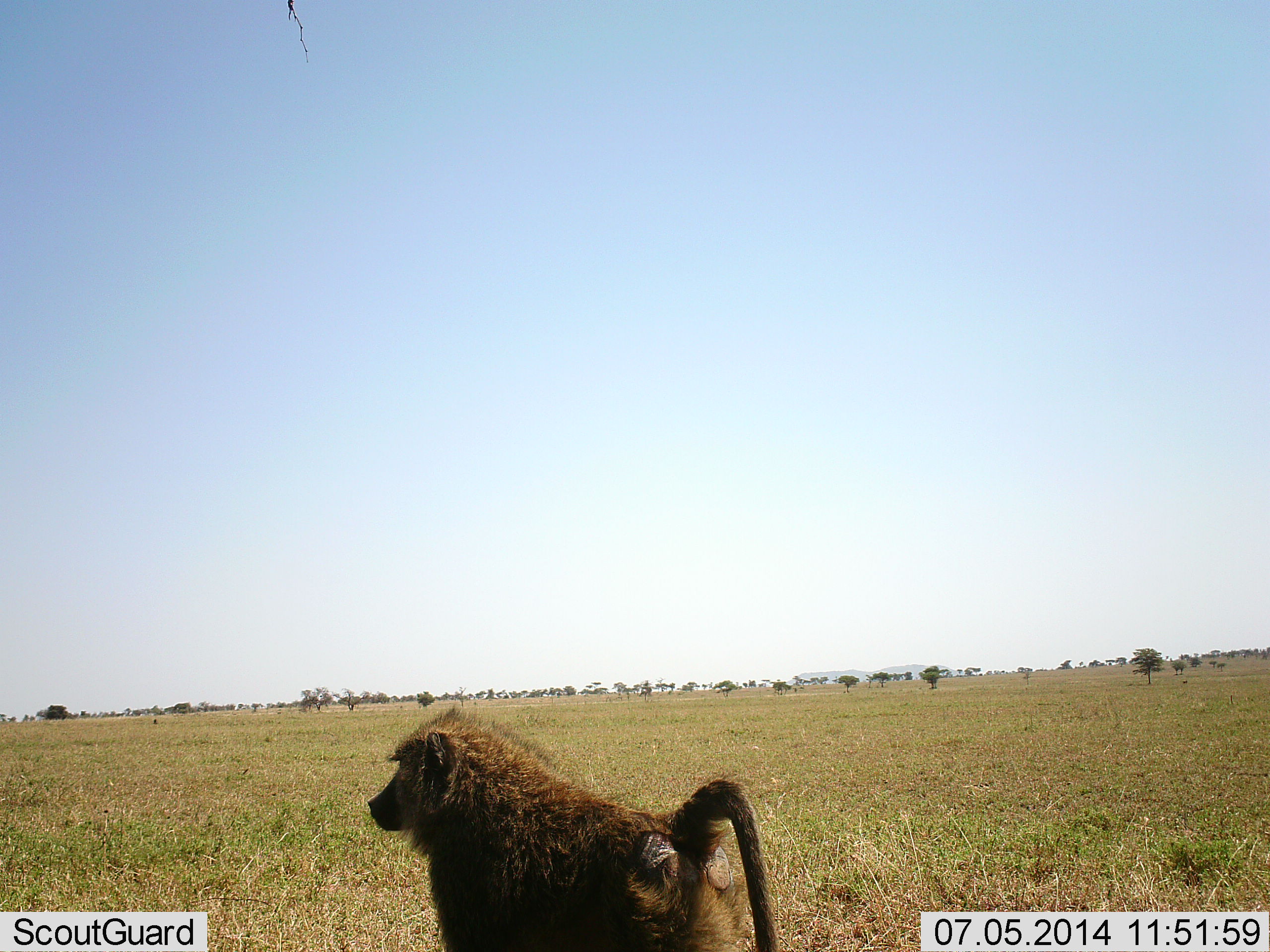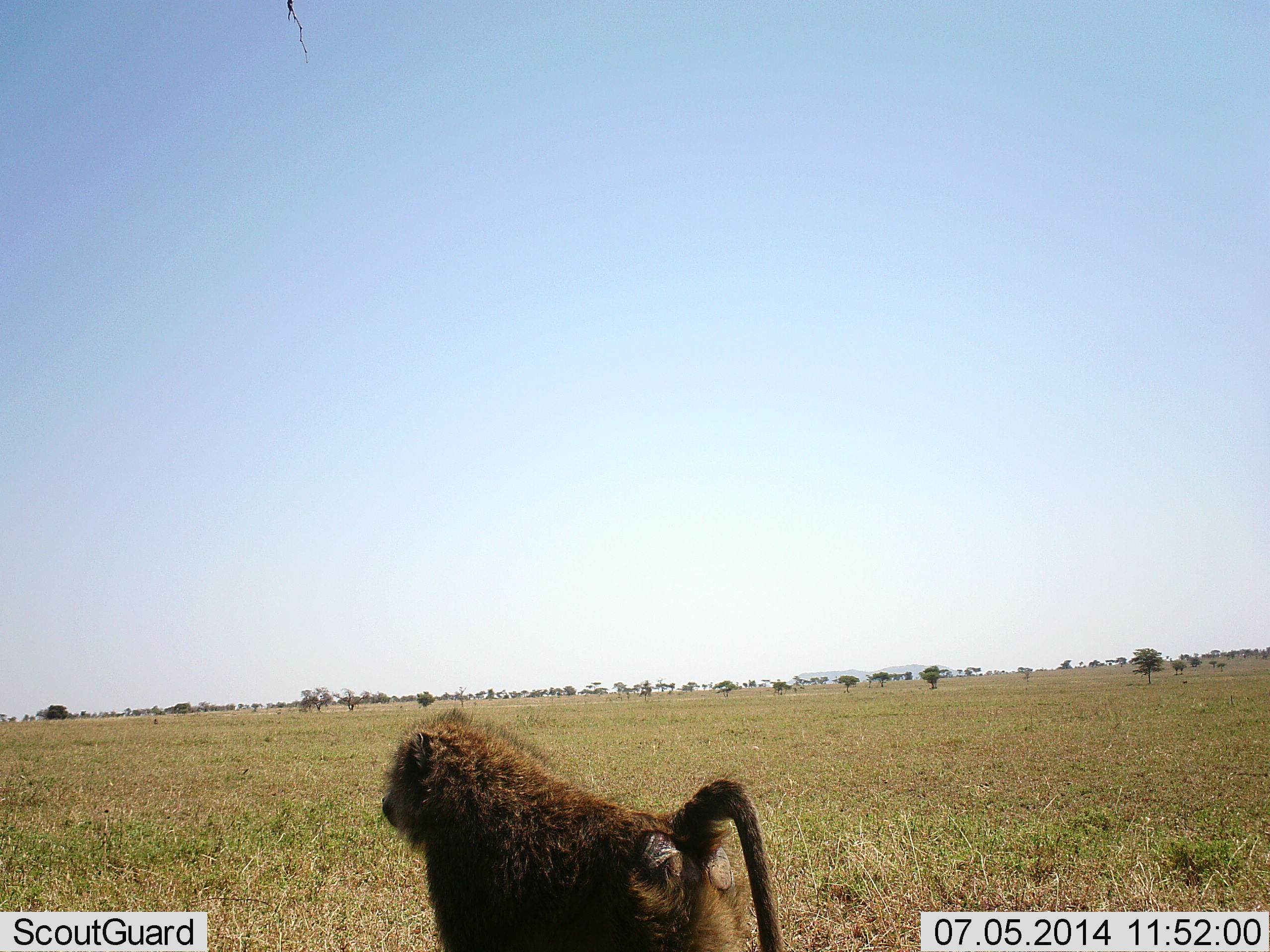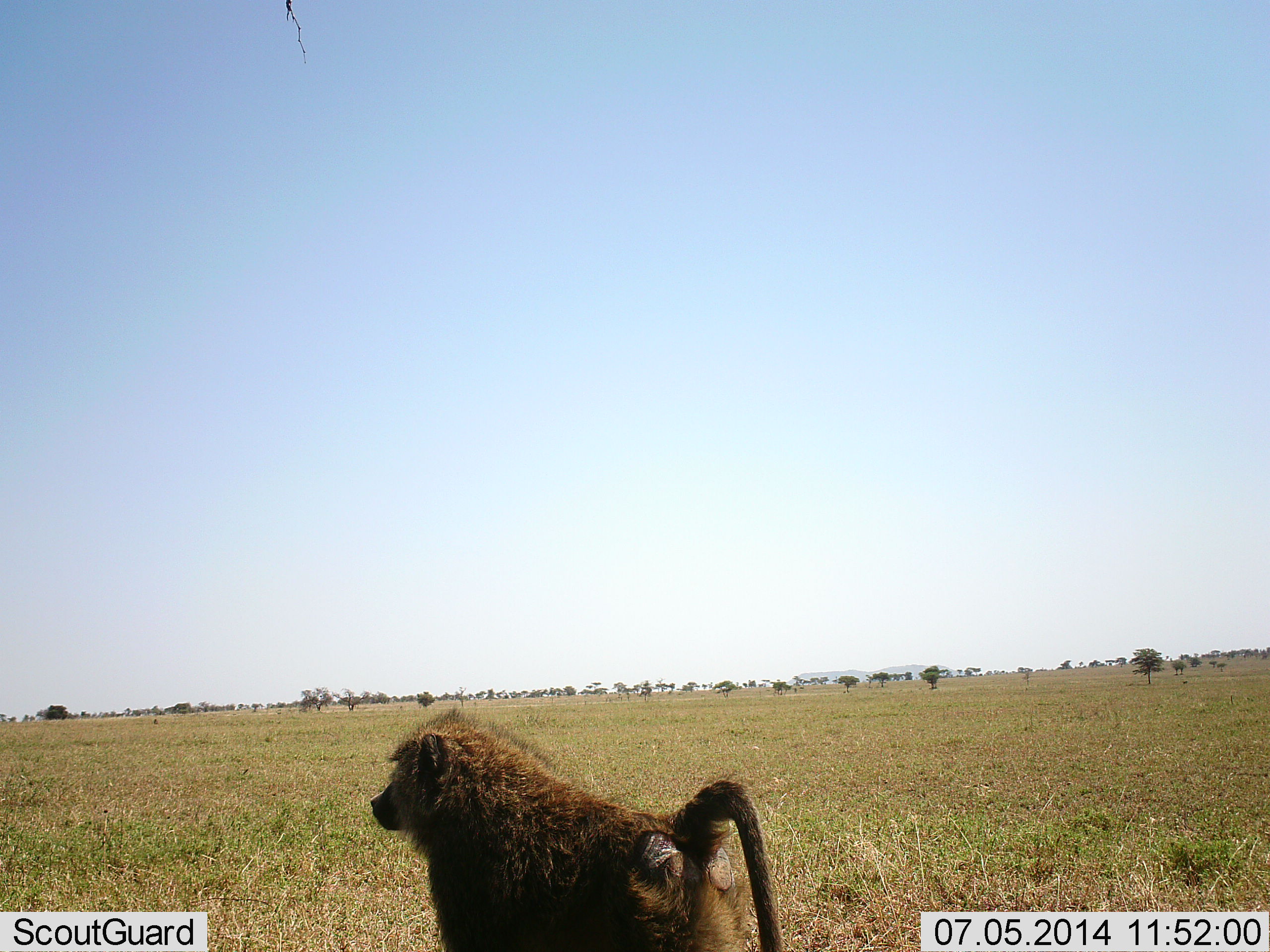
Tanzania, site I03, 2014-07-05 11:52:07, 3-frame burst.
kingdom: Animalia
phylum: Chordata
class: Mammalia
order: Primates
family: Cercopithecidae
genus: Papio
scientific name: Papio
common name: baboon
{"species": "baboon (Papio)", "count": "1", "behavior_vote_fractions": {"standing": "90%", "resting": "0%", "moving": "20%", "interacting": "0%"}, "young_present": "0%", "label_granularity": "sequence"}